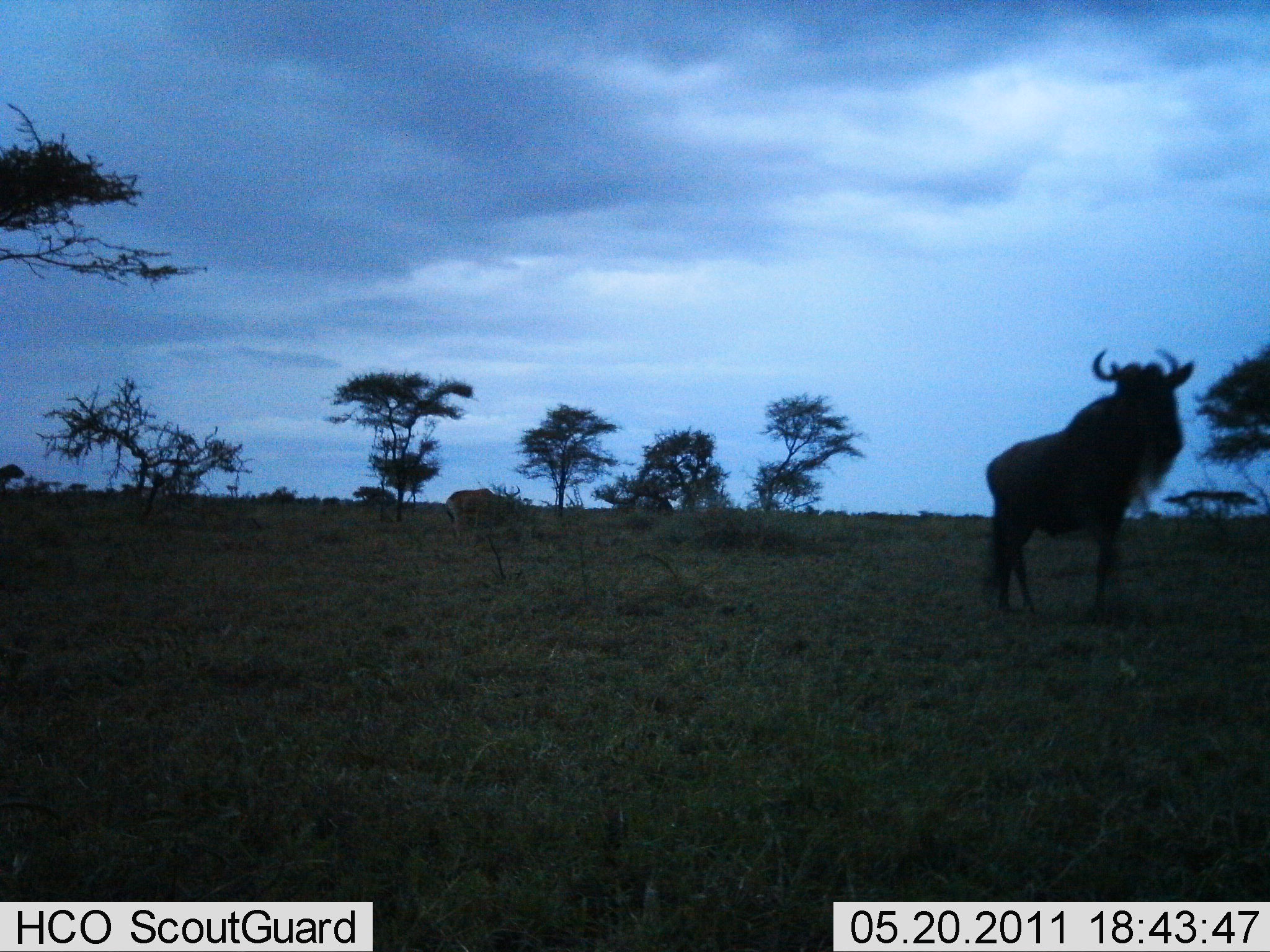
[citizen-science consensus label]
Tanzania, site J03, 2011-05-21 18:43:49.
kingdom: Animalia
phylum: Chordata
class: Mammalia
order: Artiodactyla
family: Bovidae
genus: Connochaetes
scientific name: Connochaetes taurinus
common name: blue wildebeest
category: wildebeest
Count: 1.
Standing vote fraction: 100%.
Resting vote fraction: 0%.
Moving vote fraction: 0%.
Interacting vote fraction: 0%.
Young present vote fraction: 0%.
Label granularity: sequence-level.